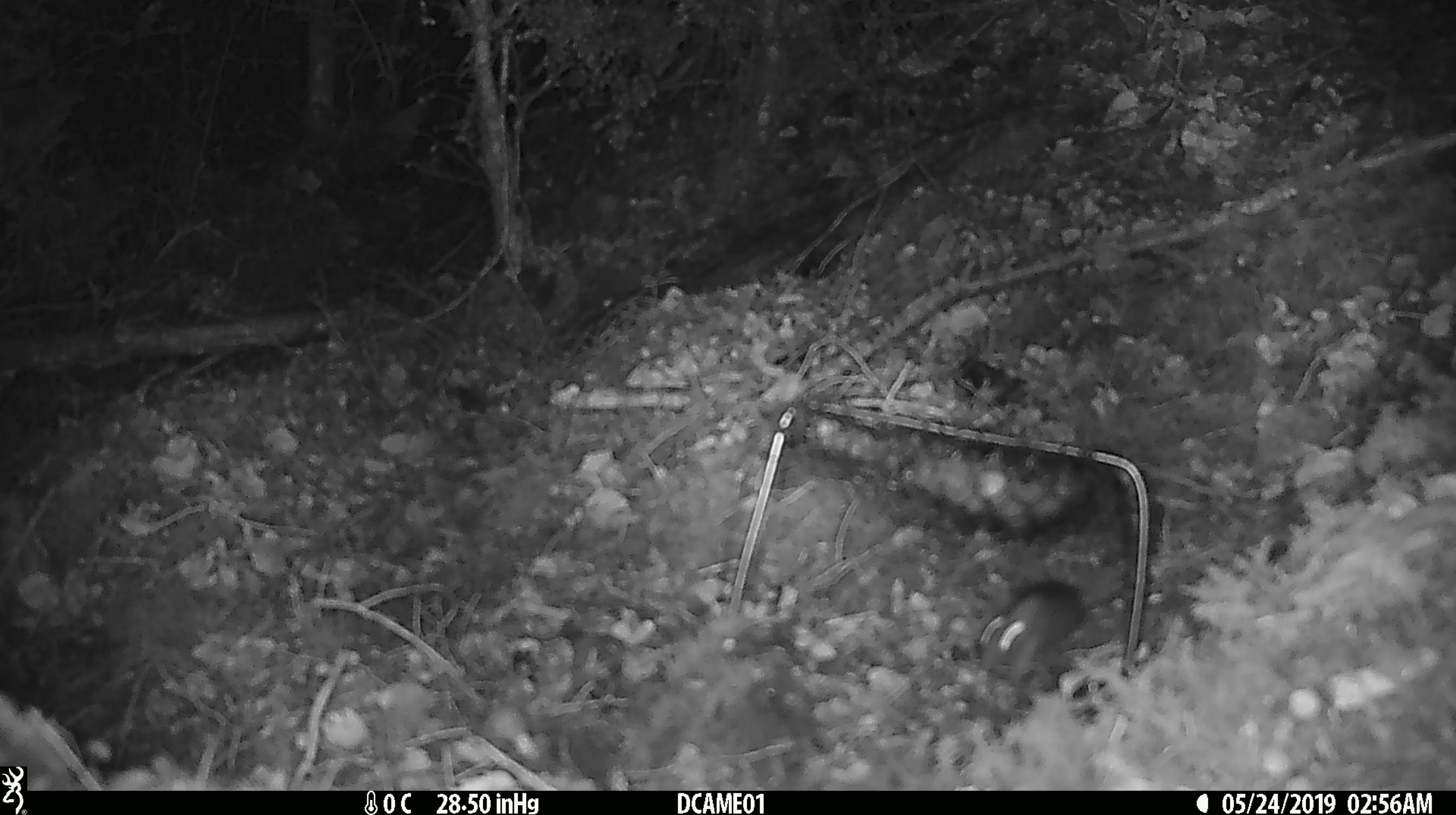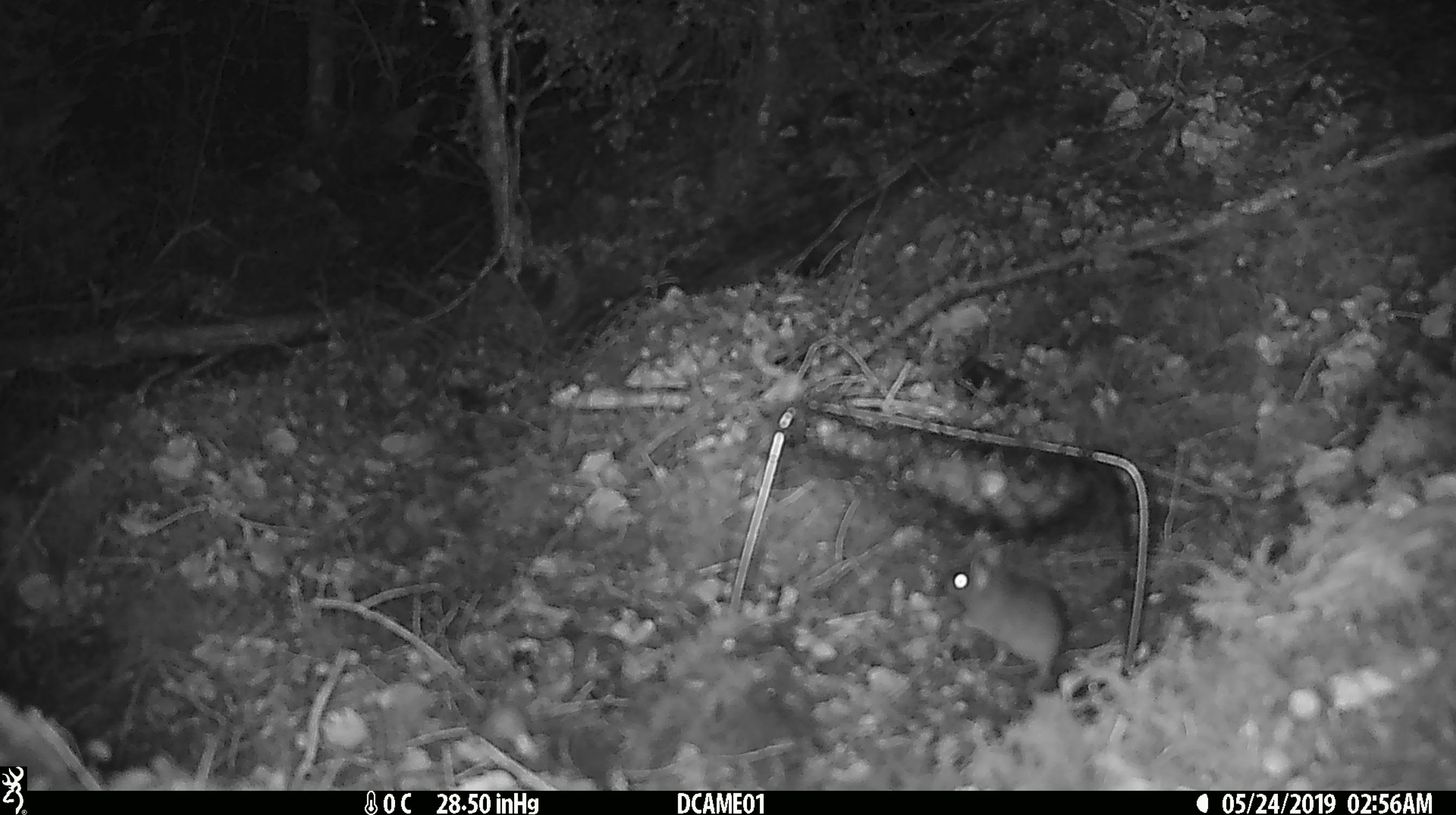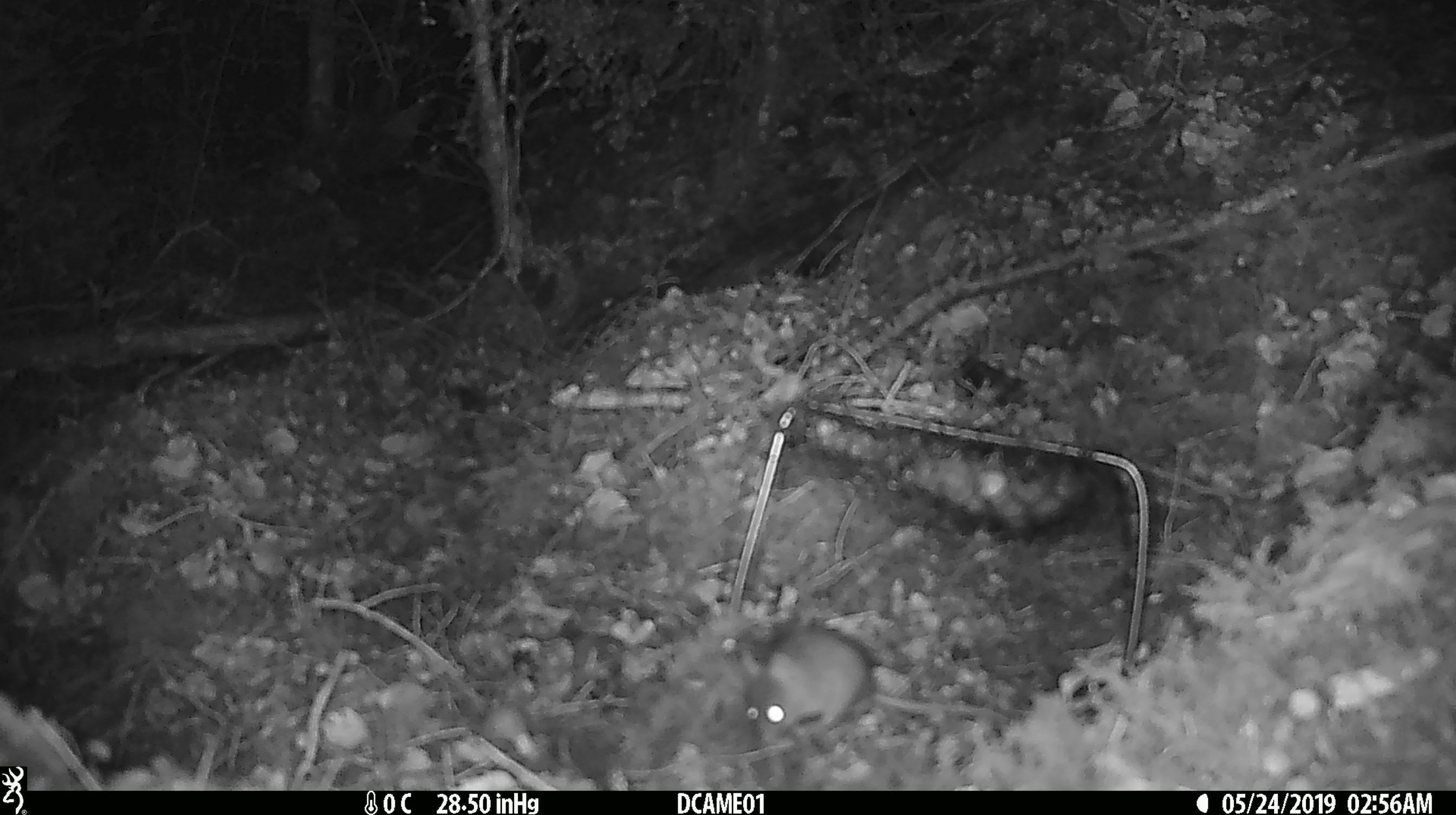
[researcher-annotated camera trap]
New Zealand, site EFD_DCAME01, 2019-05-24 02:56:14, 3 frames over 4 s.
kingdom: Animalia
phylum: Chordata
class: Mammalia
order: Rodentia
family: Muridae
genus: Mus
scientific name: Mus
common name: mouse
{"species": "mouse (Mus)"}